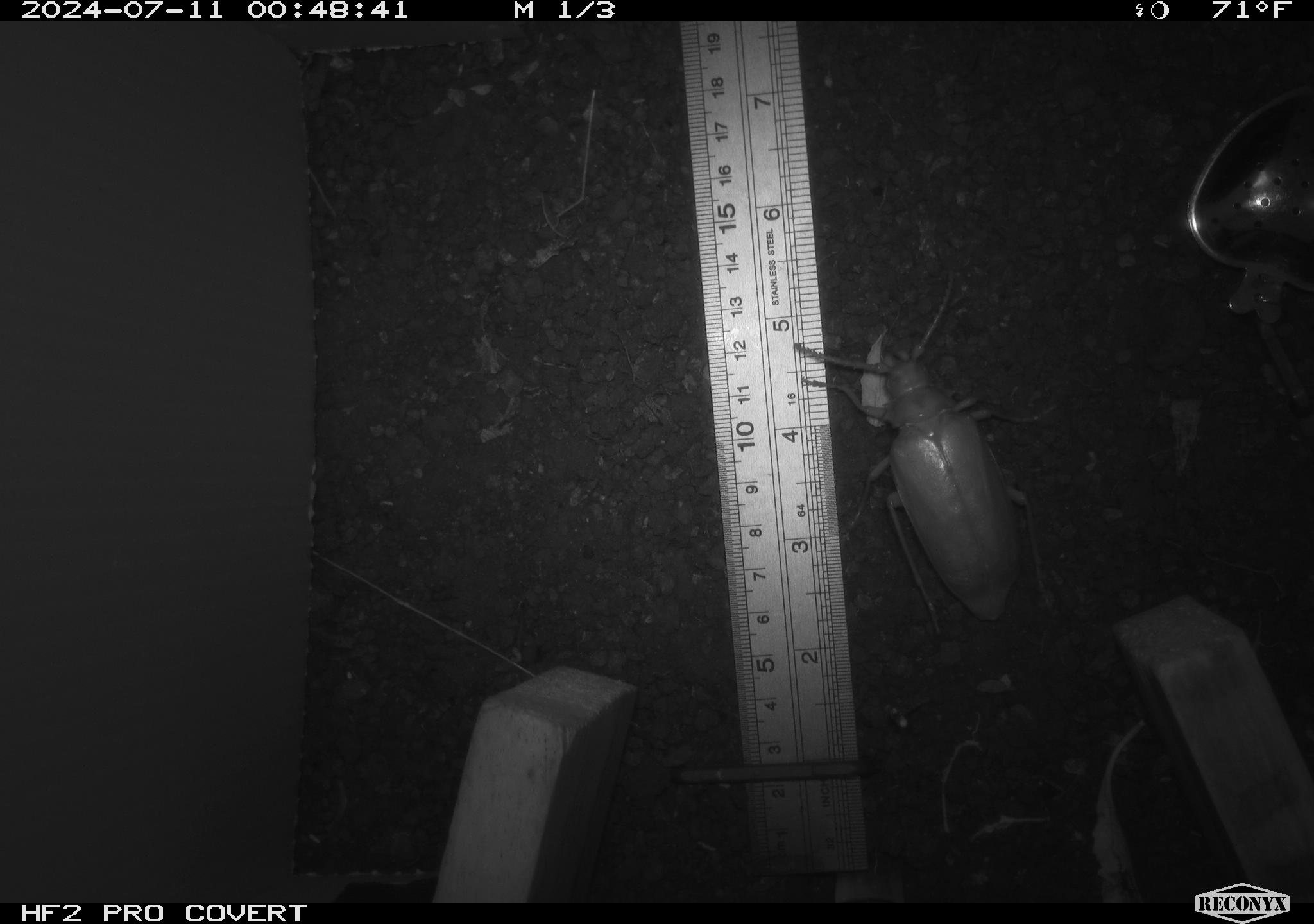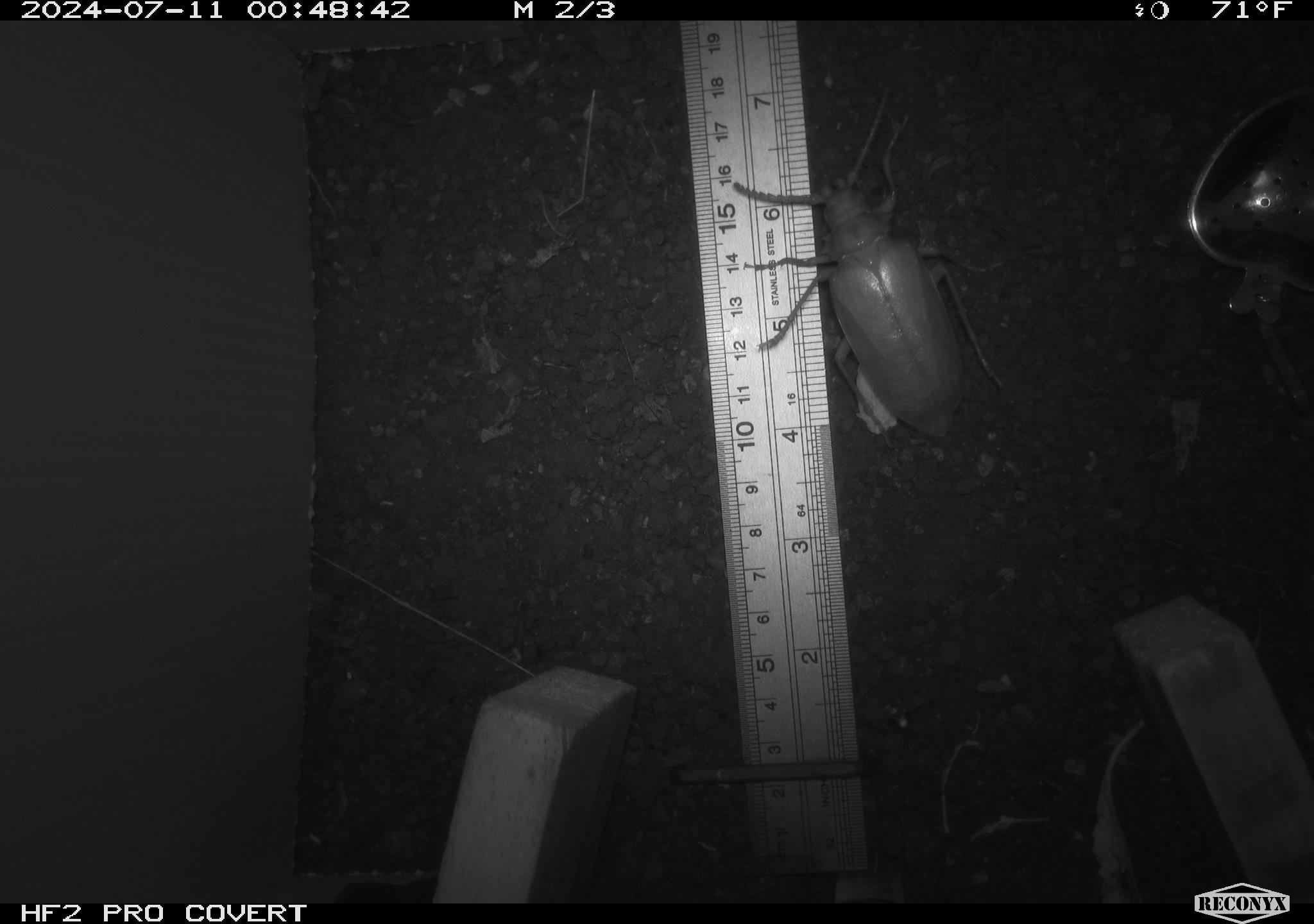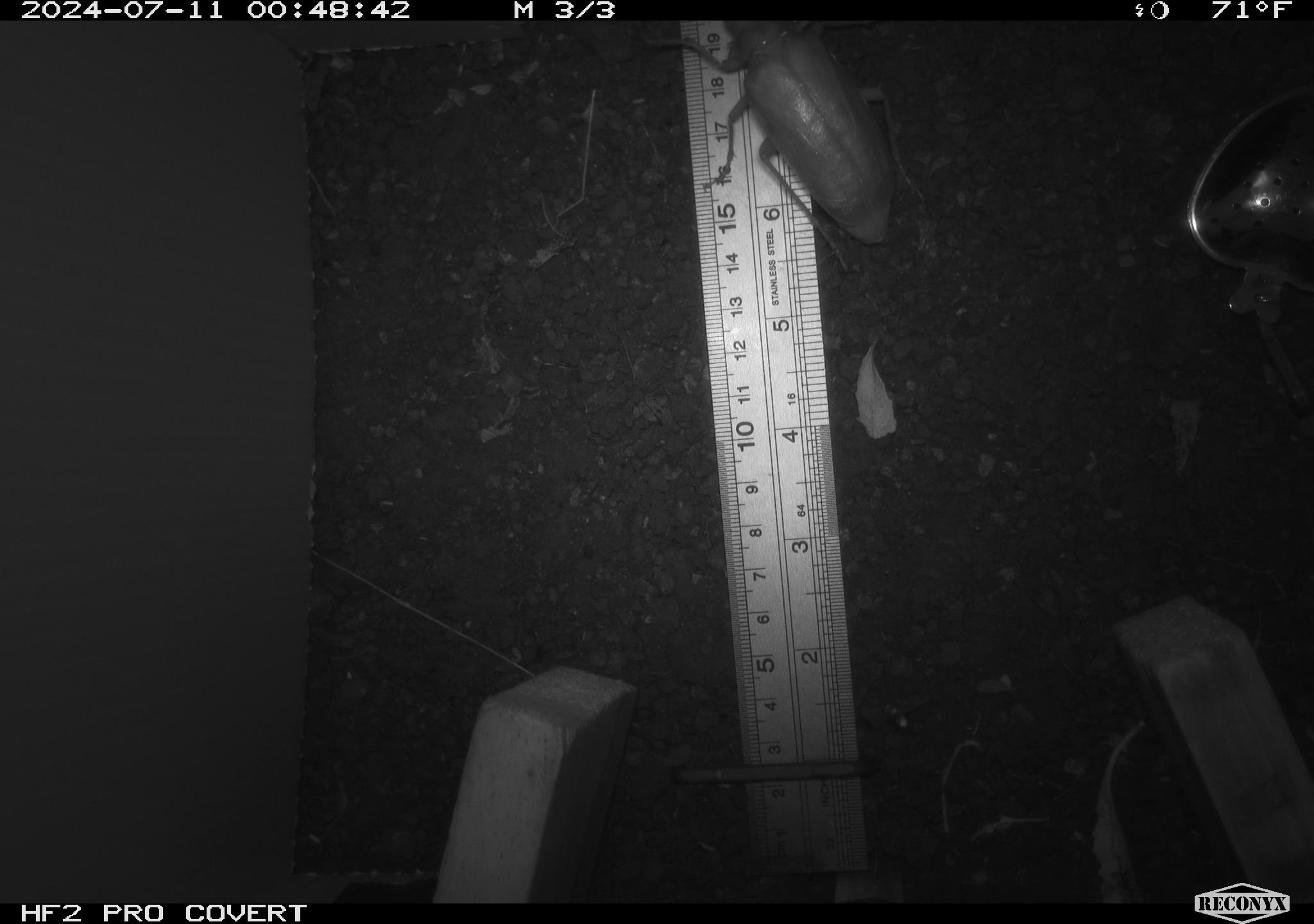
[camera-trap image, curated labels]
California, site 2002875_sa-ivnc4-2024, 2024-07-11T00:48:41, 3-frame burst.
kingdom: Animalia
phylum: Arthropoda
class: Insecta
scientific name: Insecta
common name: insect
Insect (Insecta).